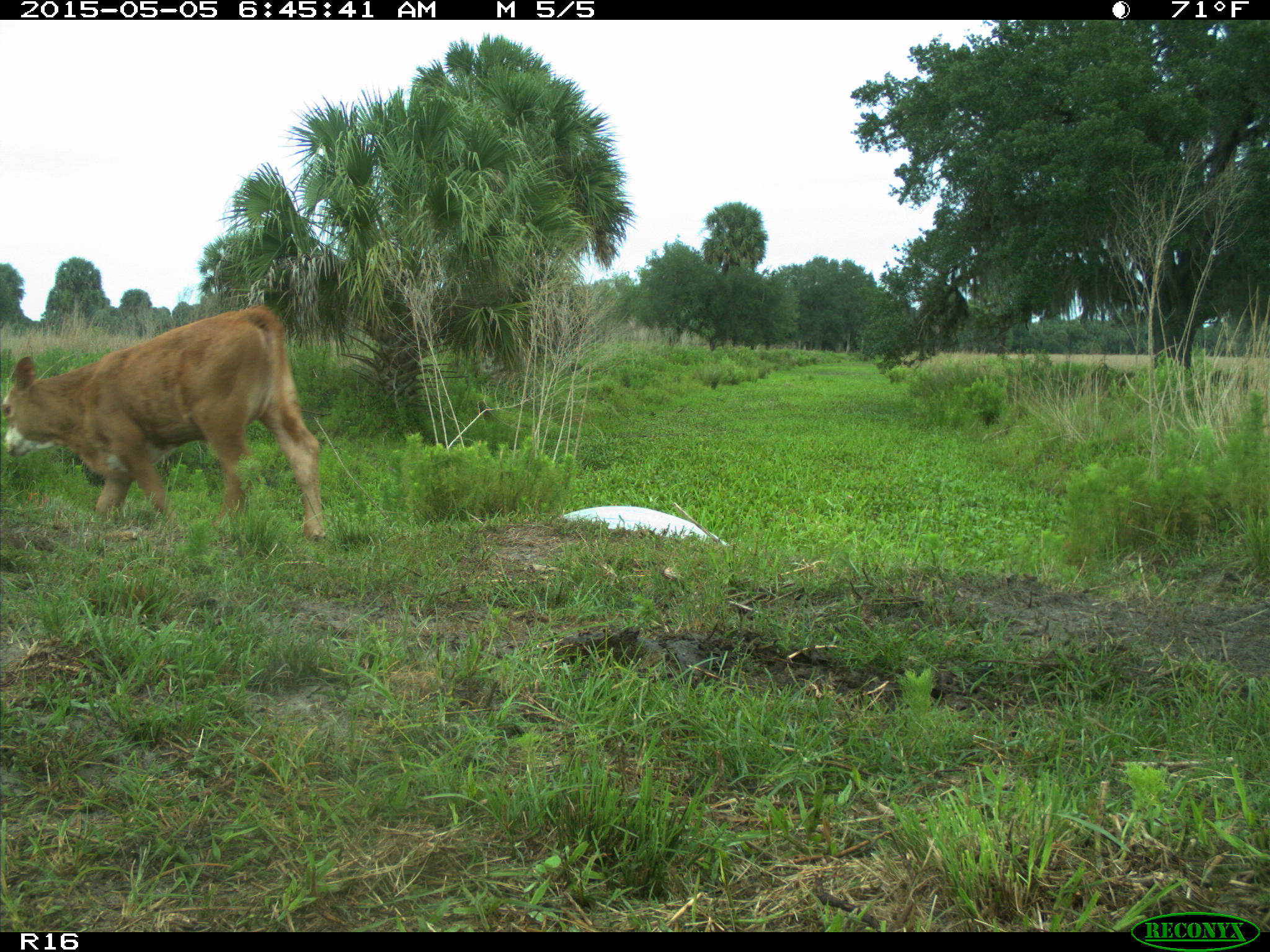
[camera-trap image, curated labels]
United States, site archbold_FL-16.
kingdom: Animalia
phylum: Chordata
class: Mammalia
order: Artiodactyla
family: Bovidae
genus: Bos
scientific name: Bos taurus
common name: domestic cow